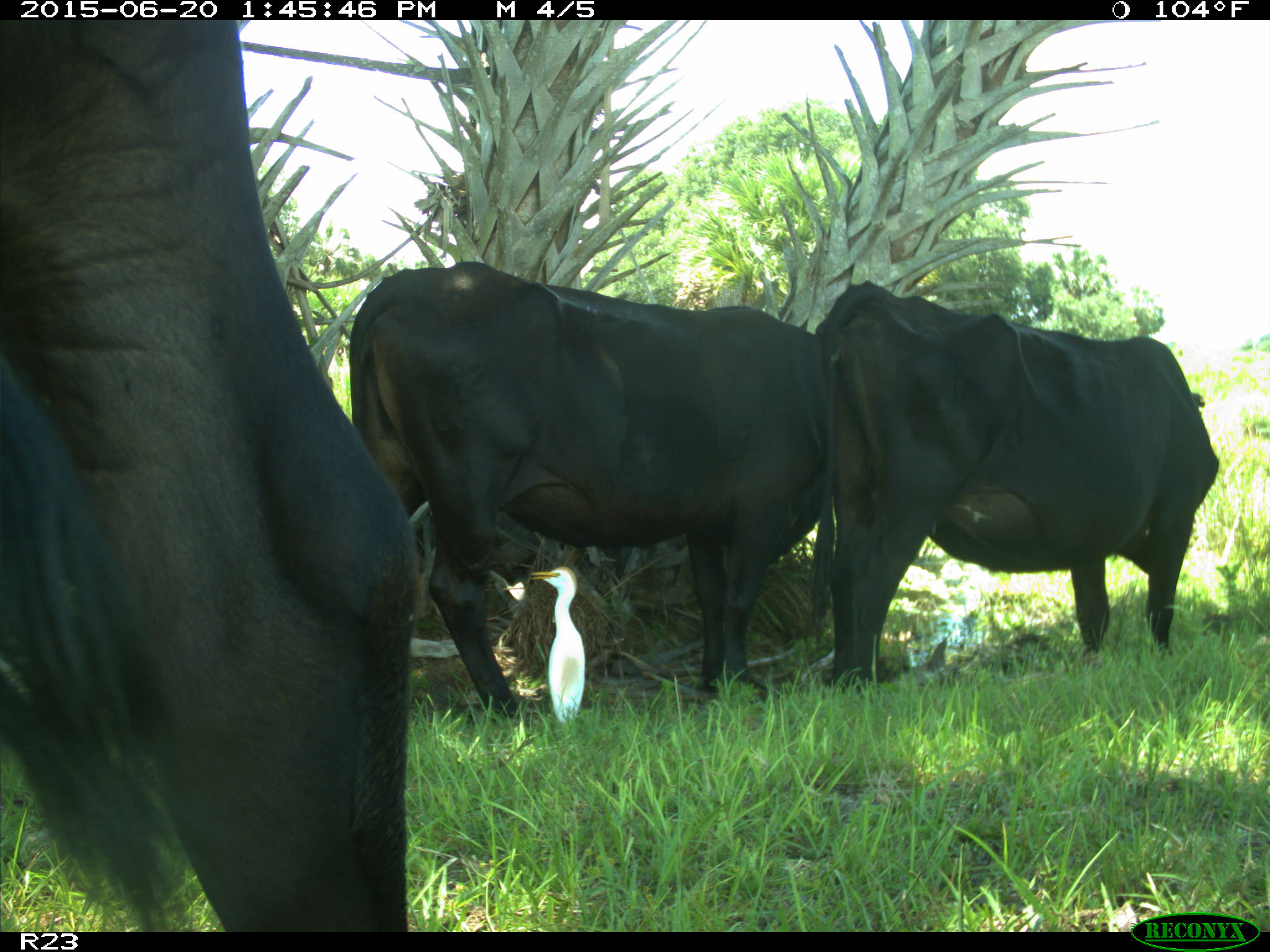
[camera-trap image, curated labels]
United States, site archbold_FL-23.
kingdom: Animalia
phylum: Chordata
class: Mammalia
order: Artiodactyla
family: Bovidae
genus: Bos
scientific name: Bos taurus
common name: domestic cow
Bos taurus (domestic cow).